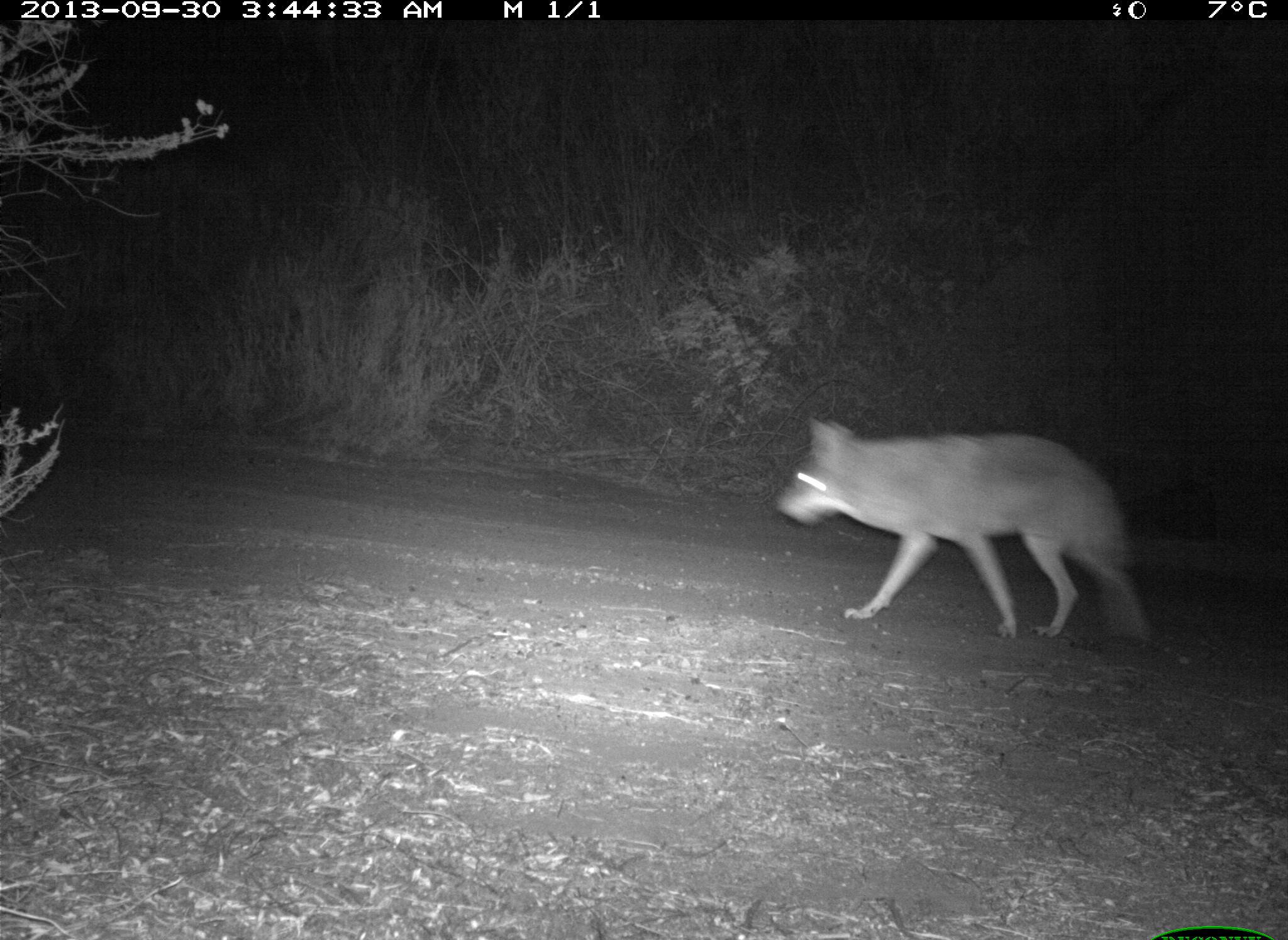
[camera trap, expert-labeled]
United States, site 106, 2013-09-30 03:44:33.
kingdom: Animalia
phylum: Chordata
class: Mammalia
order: Carnivora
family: Canidae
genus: Canis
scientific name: Canis latrans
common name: coyote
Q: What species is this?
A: Coyote (Canis latrans).